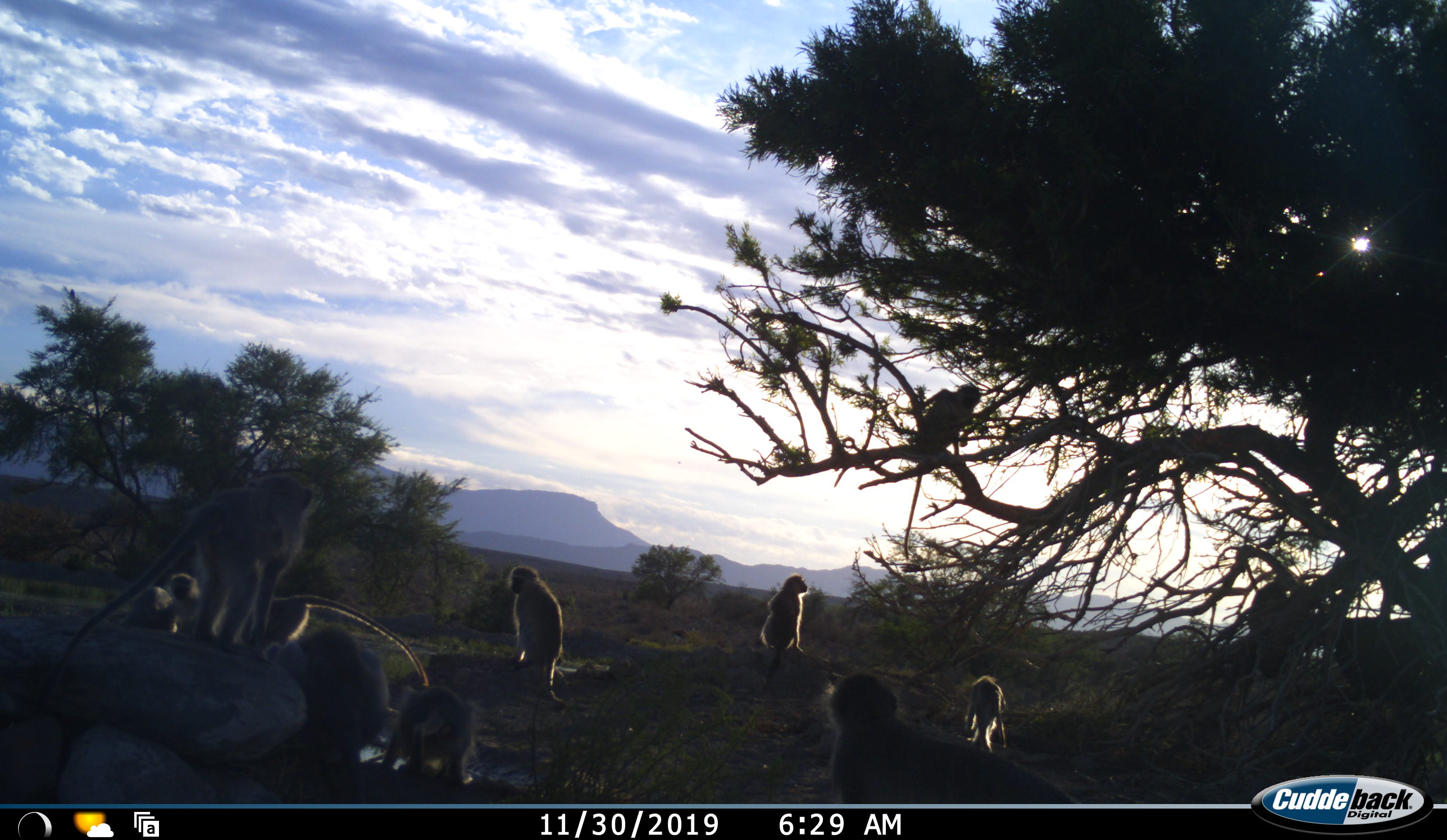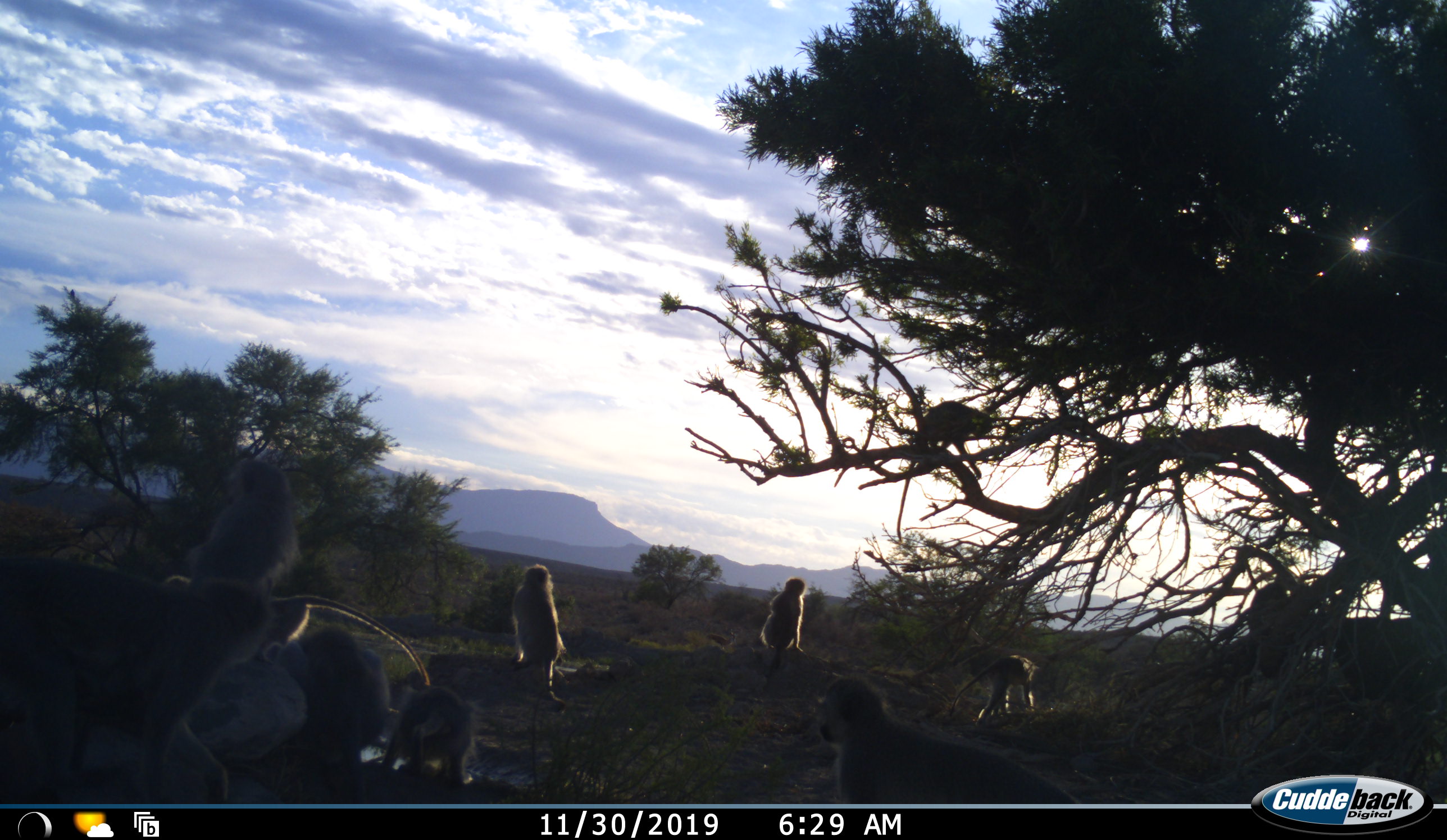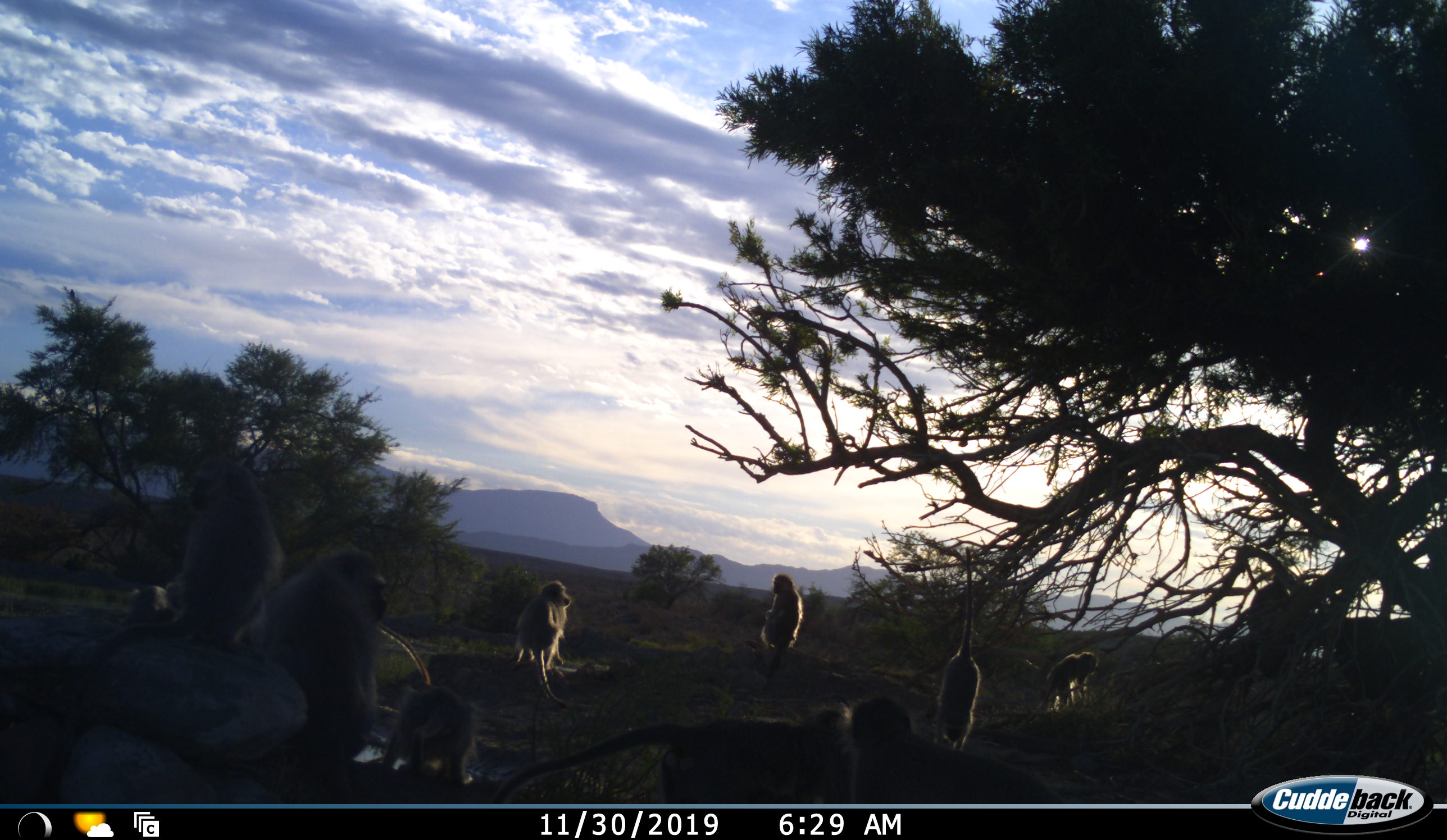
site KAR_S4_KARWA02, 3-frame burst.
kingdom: Animalia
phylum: Chordata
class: Mammalia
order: Primates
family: Cercopithecidae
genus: Chlorocebus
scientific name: Chlorocebus pygerythrus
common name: vervet monkey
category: monkeyvervet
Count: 11-50.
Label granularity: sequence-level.